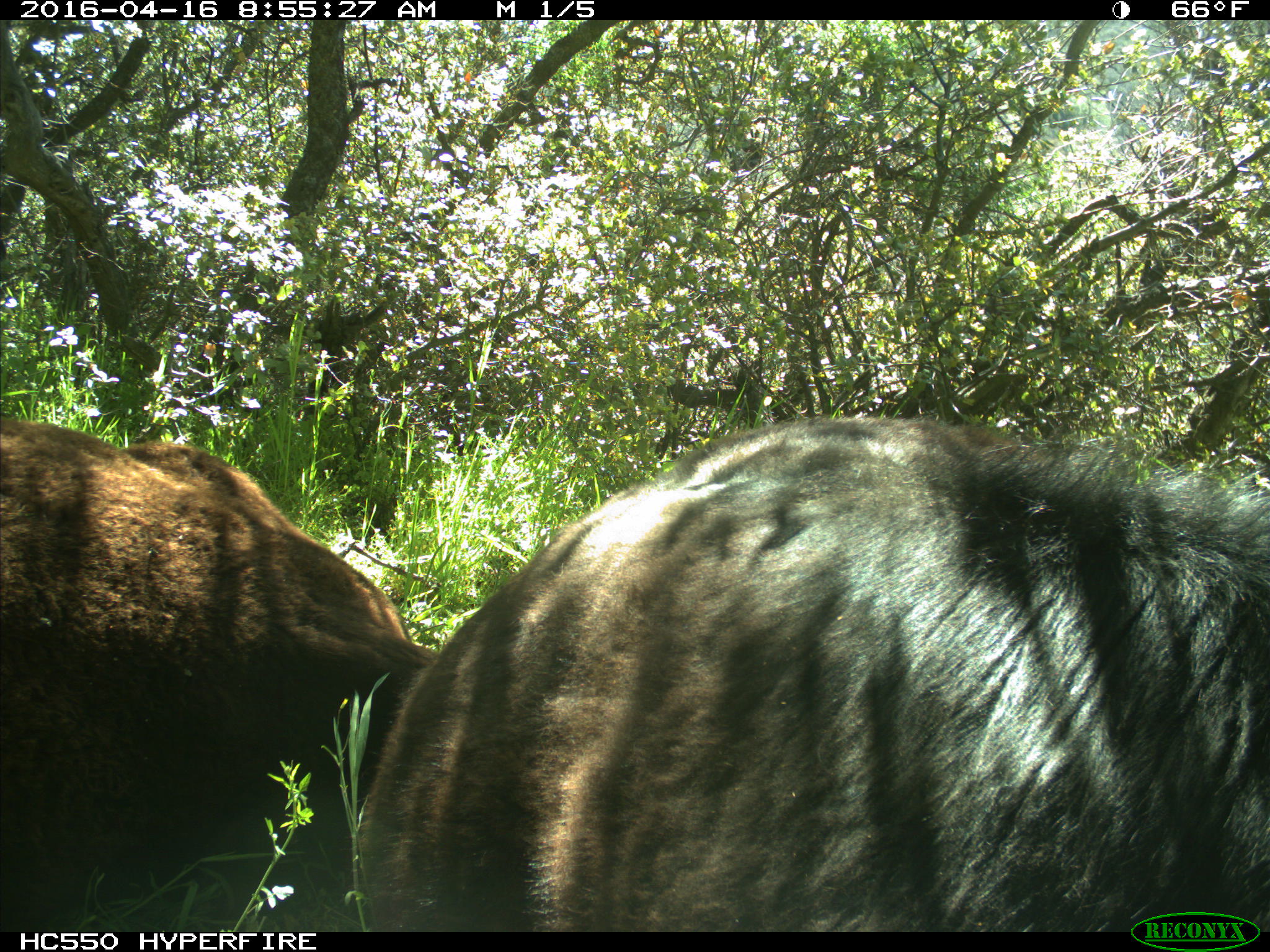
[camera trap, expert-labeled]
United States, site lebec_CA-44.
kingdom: Animalia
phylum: Chordata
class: Mammalia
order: Artiodactyla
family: Bovidae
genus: Bos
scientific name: Bos taurus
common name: domestic cow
Bos taurus (domestic cow).